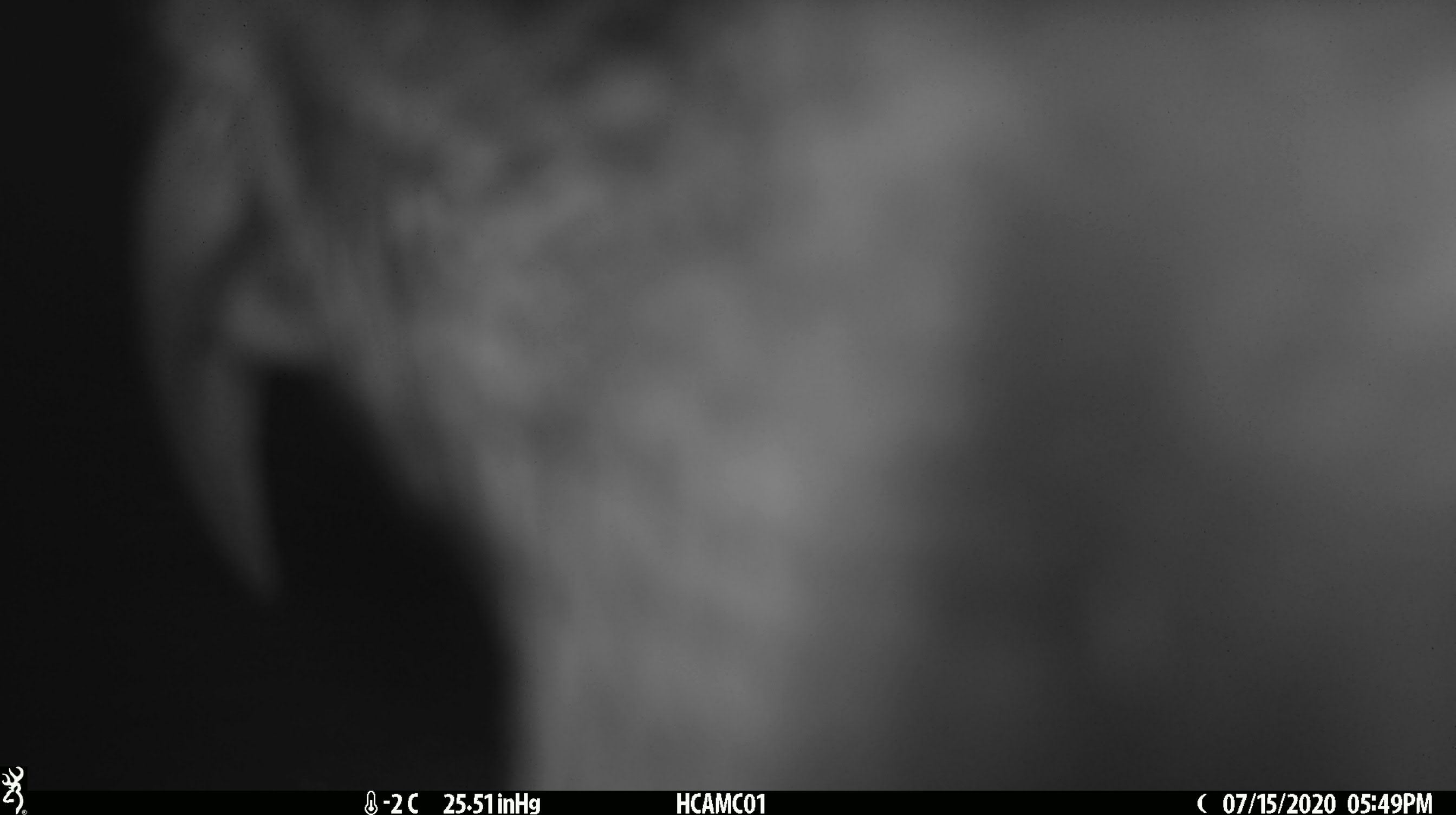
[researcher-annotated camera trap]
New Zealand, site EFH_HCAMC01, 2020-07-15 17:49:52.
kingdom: Animalia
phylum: Chordata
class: Aves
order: Psittaciformes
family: Strigopidae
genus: Nestor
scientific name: Nestor notabilis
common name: kea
Kea (Nestor notabilis).